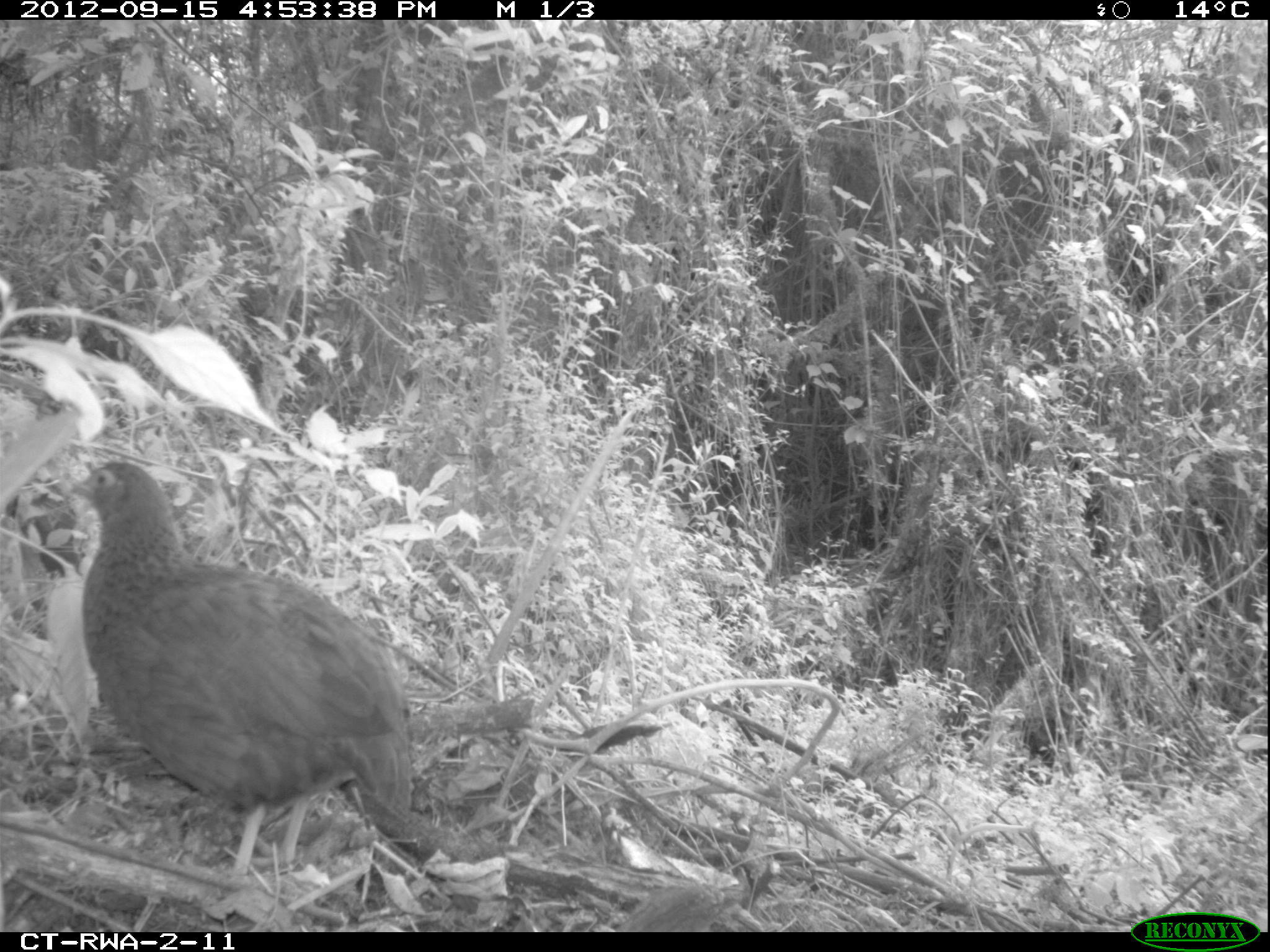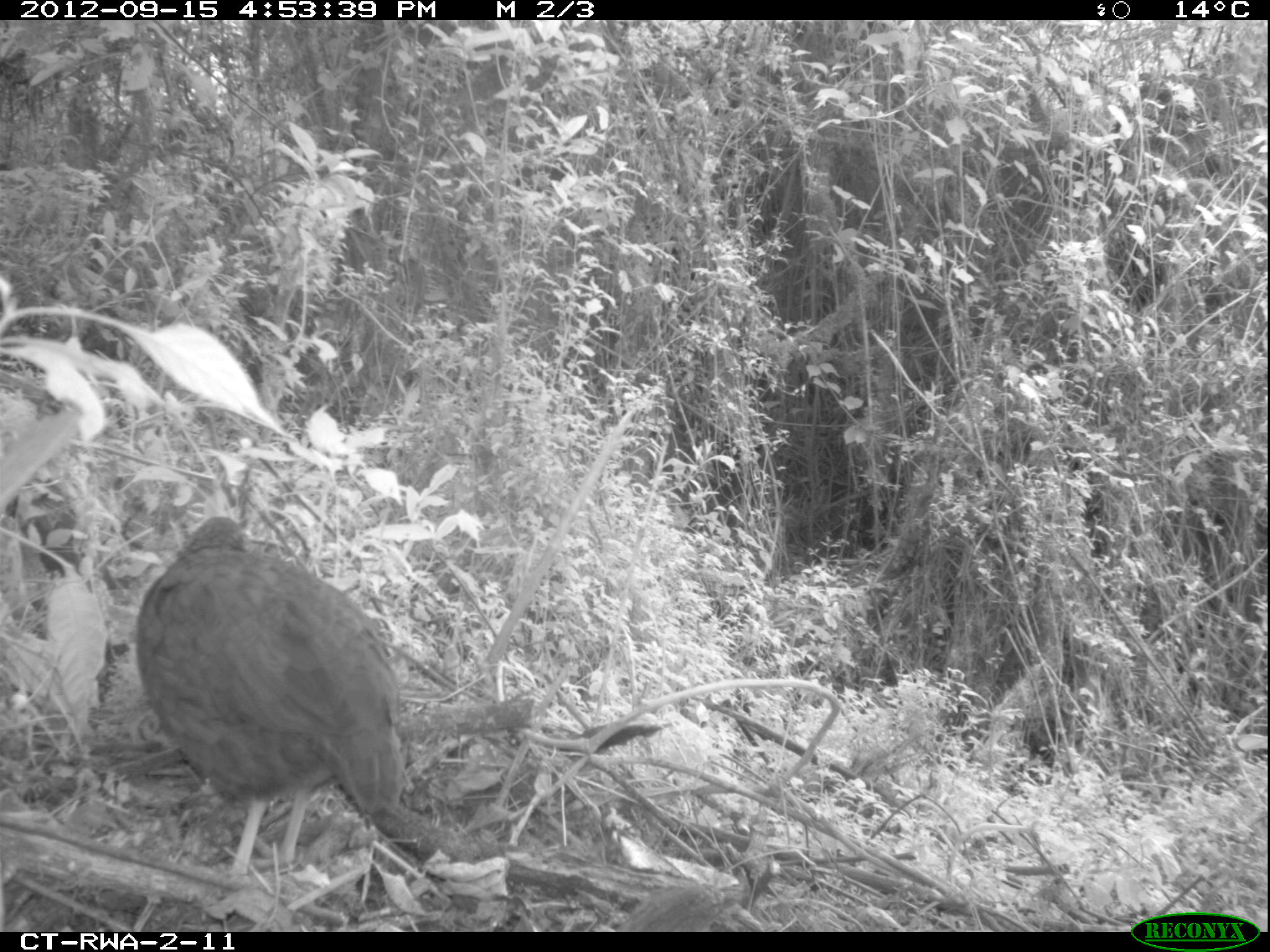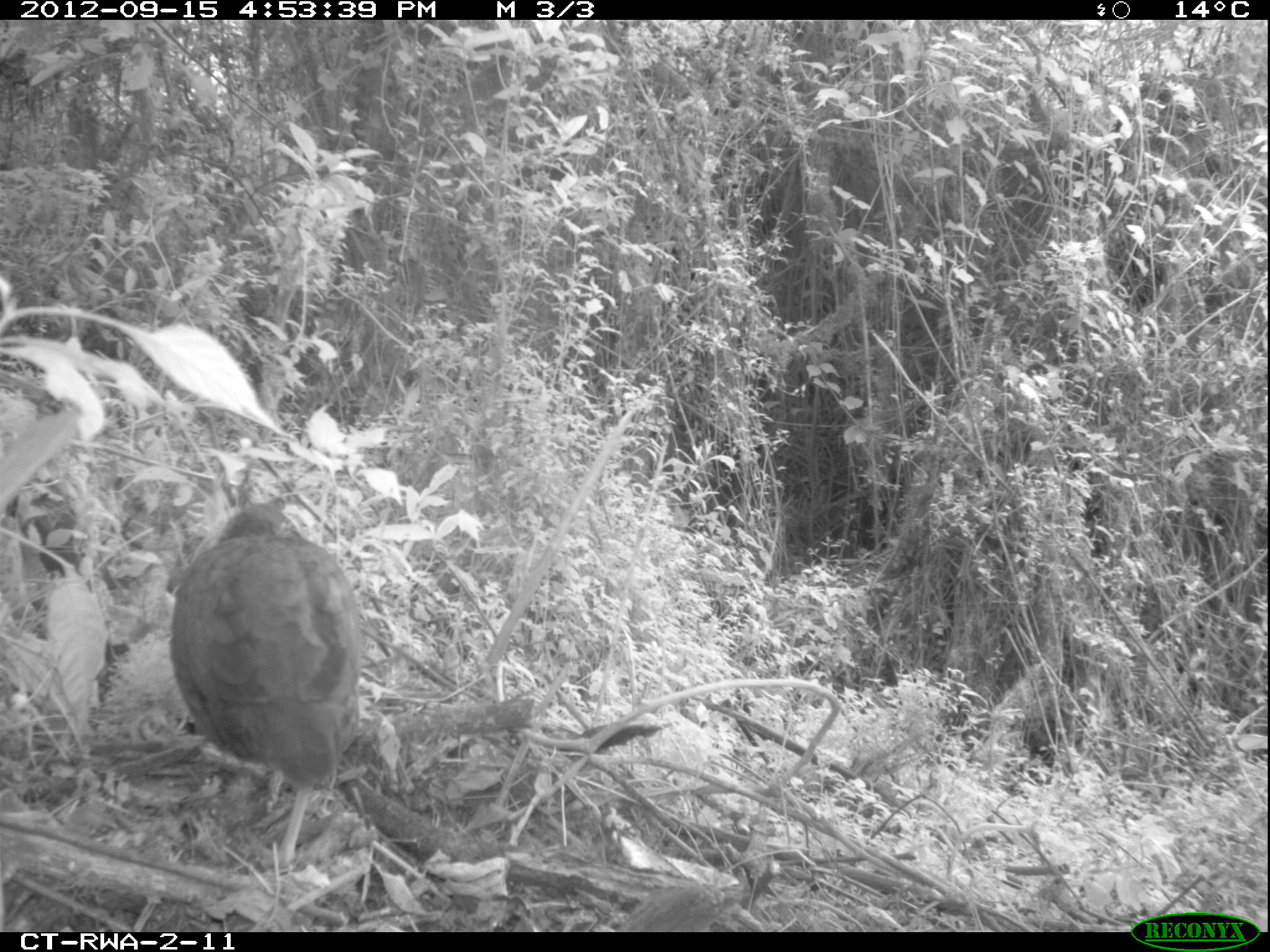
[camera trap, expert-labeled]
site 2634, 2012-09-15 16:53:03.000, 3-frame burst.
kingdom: Animalia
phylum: Chordata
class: Aves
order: Galliformes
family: Phasianidae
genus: Pternistis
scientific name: Pternistis nobilis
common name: handsome francolin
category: francolinus nobilis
Francolinus nobilis (handsome francolin) (Pternistis nobilis), count 1.